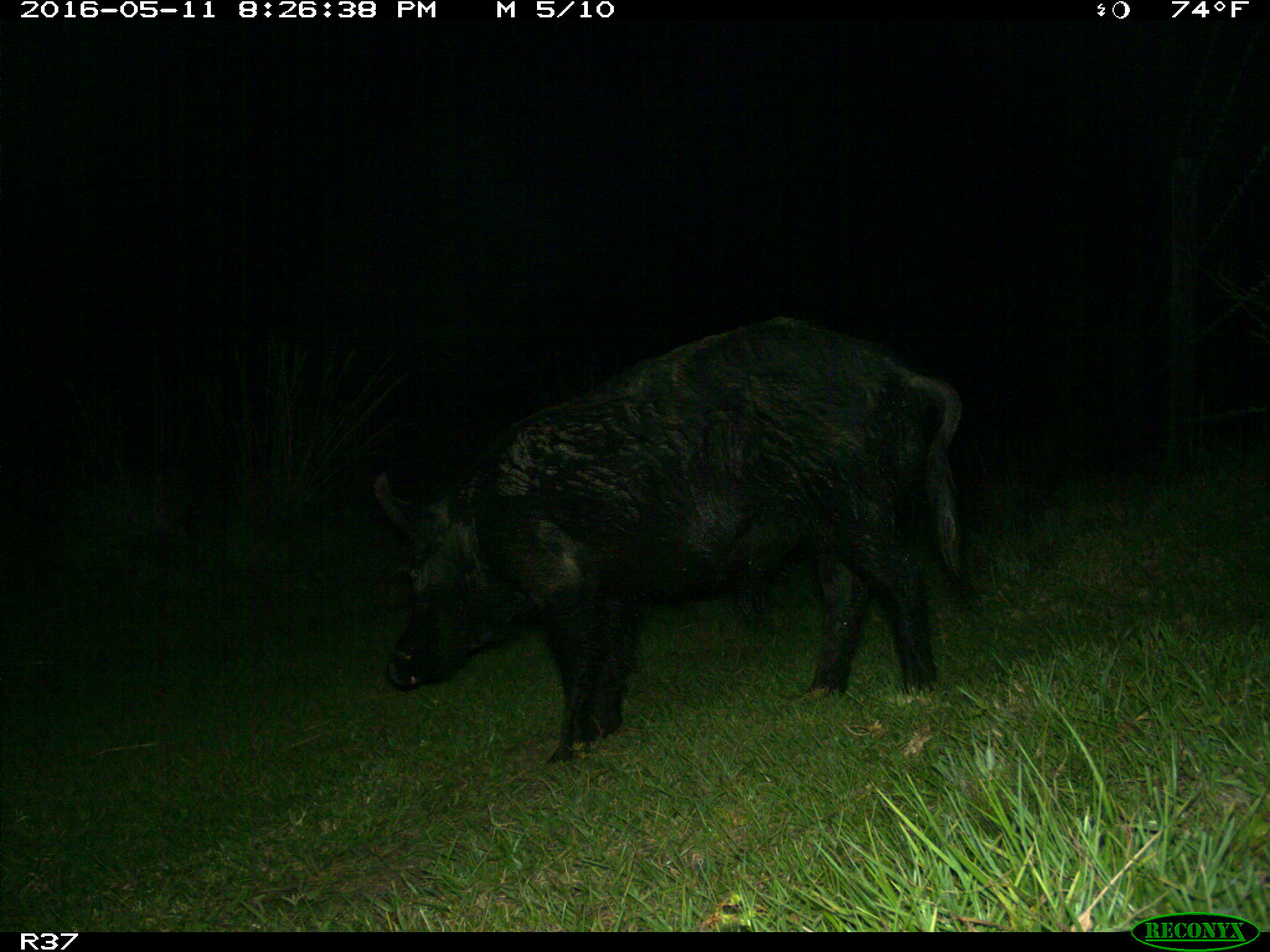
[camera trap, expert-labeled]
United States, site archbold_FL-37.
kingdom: Animalia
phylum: Chordata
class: Mammalia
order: Artiodactyla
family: Suidae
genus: Sus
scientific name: Sus scrofa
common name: wild boar